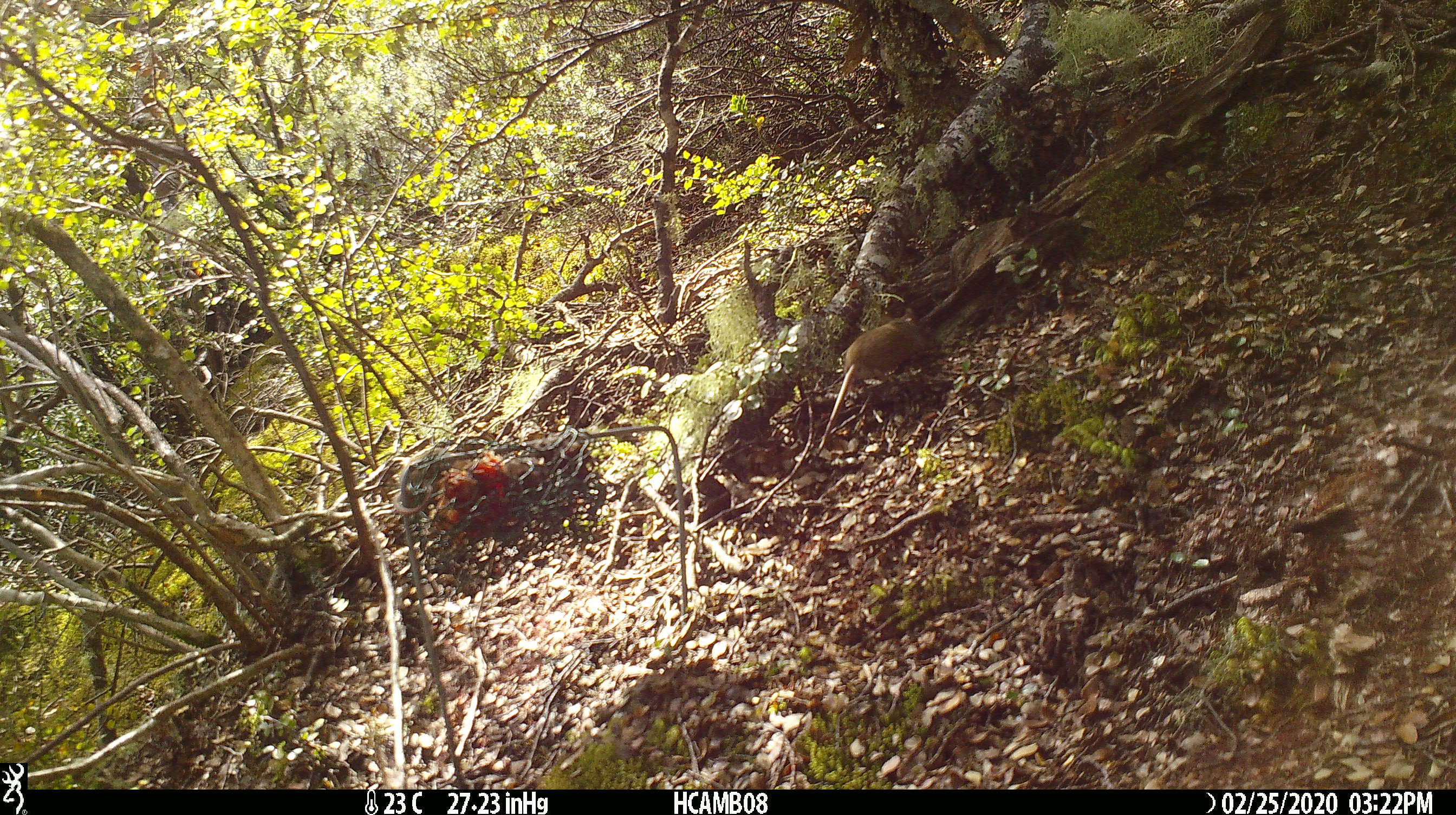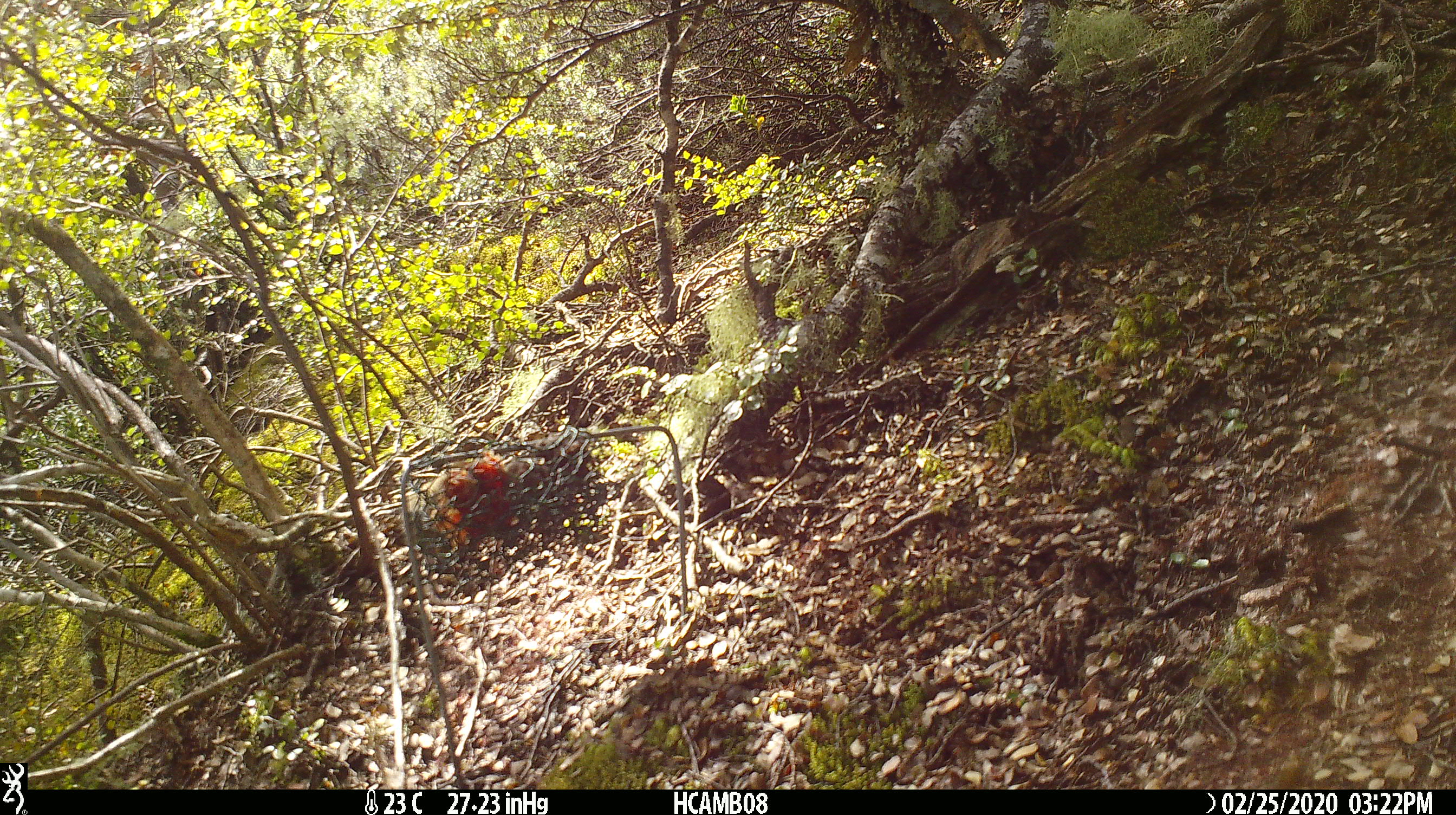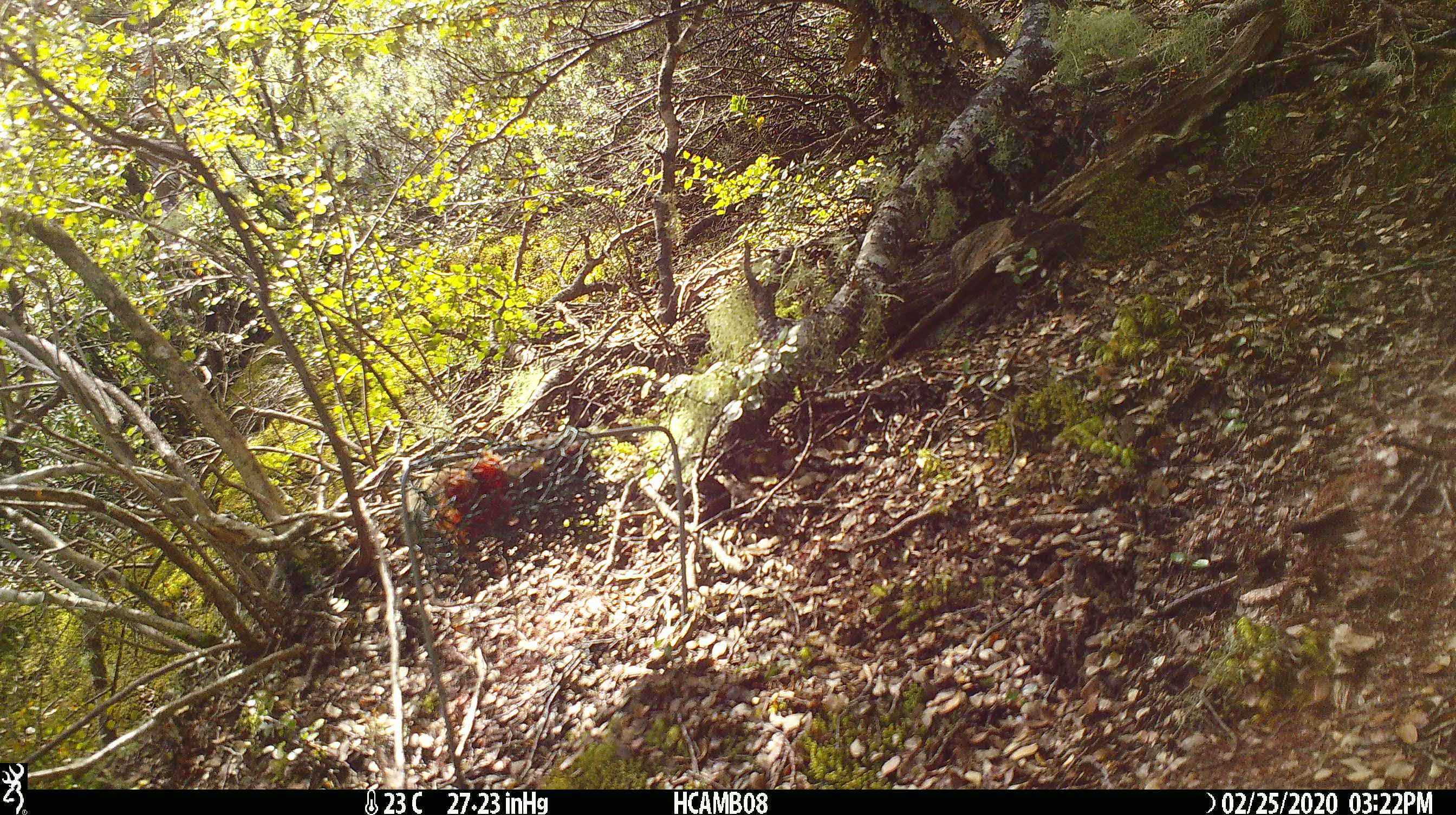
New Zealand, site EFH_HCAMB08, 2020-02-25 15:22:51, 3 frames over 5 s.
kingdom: Animalia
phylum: Chordata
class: Mammalia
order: Rodentia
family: Muridae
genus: Mus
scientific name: Mus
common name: mouse